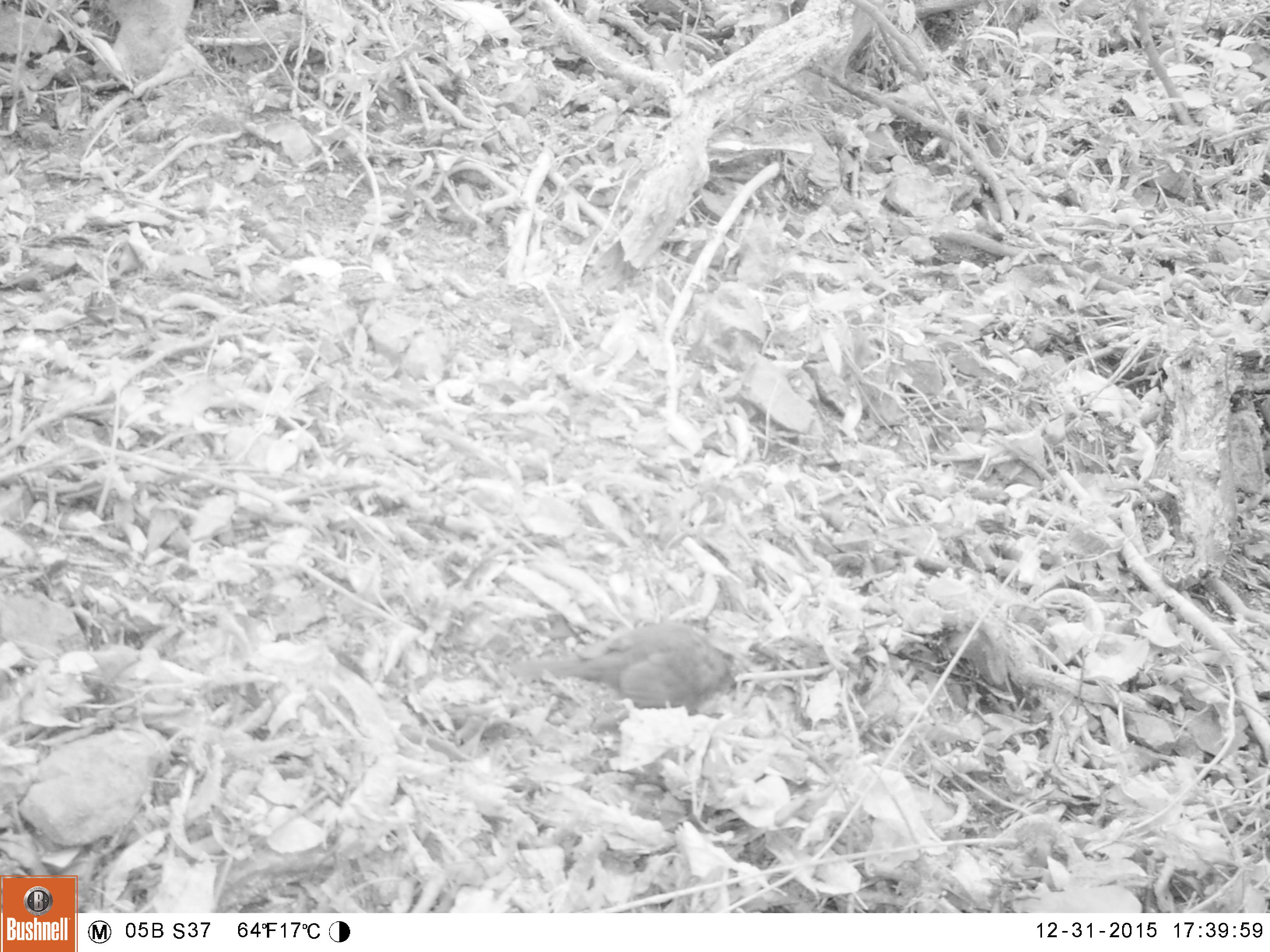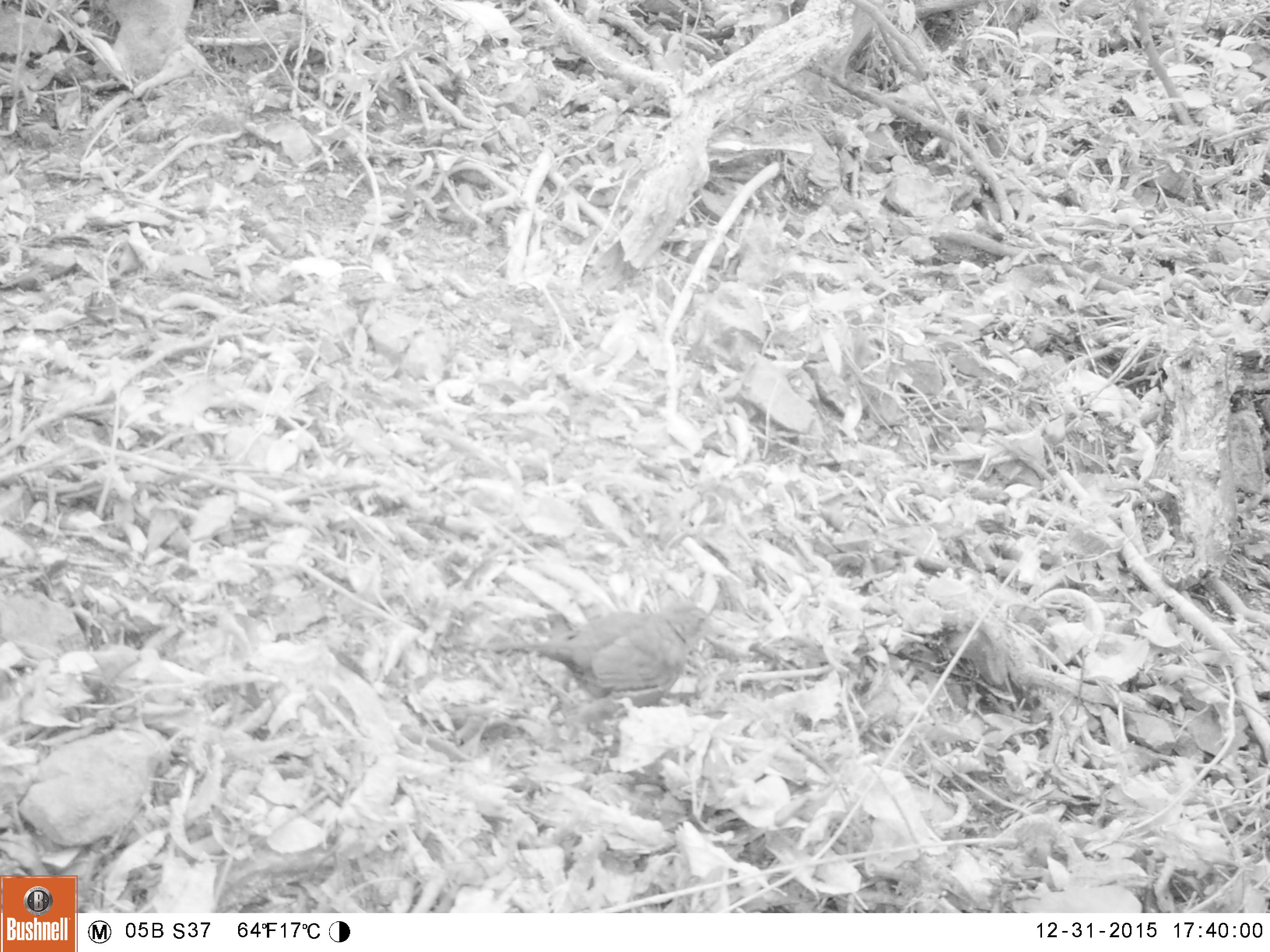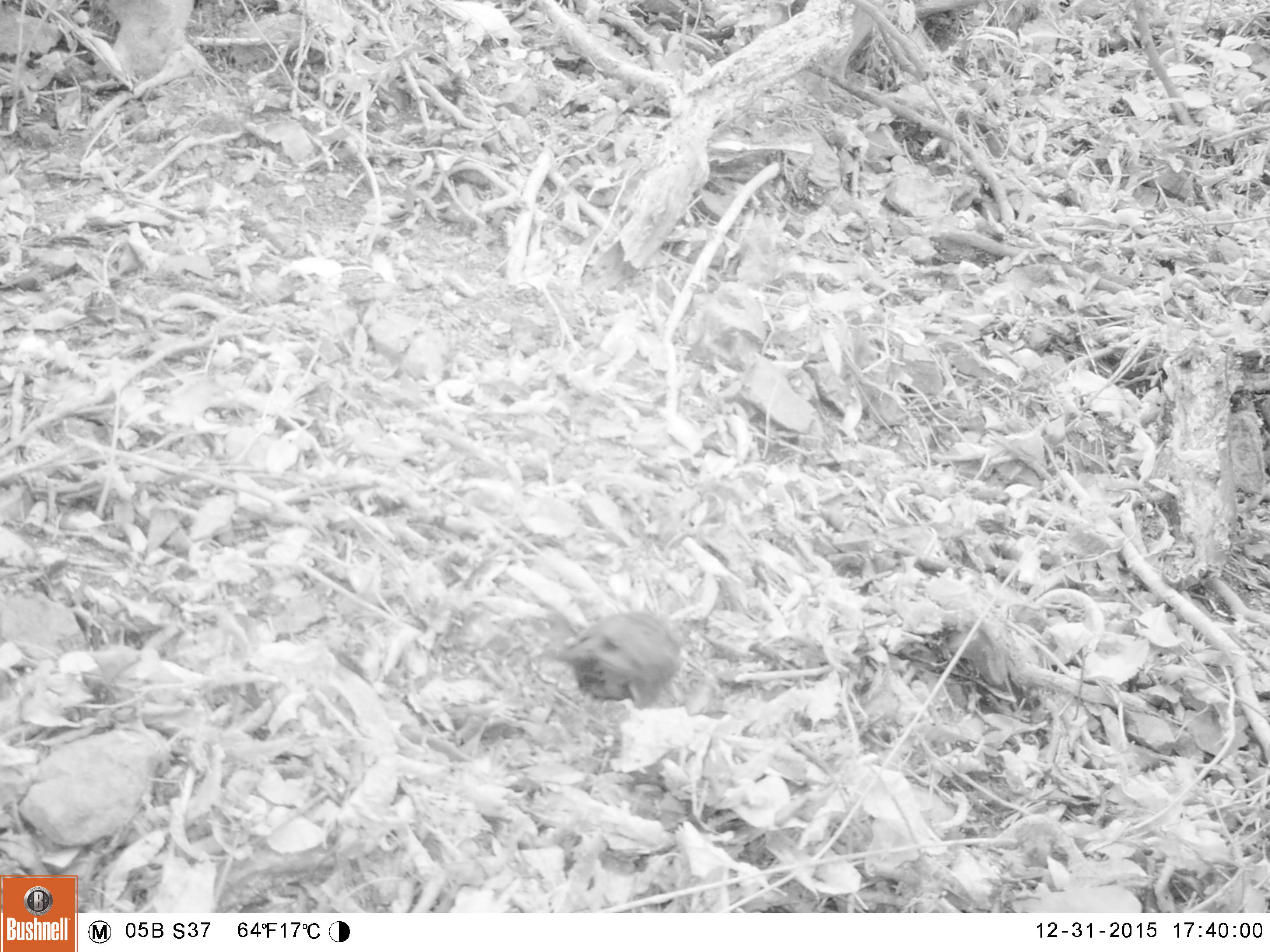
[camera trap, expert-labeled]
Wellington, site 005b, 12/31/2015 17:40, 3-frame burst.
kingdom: Animalia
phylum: Chordata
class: Aves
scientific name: Aves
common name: bird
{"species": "bird (Aves)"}